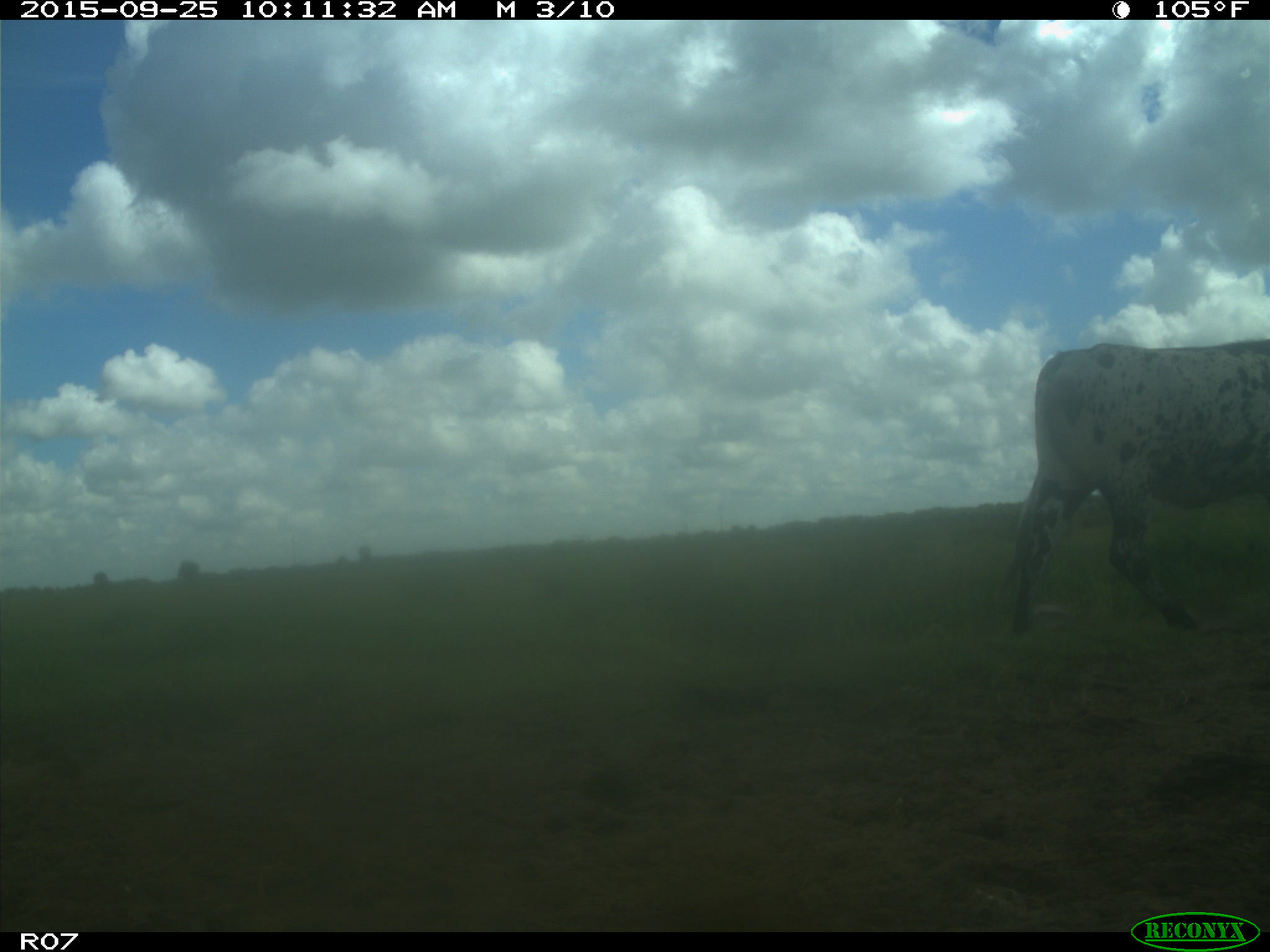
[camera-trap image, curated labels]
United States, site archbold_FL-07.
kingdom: Animalia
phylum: Chordata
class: Mammalia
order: Artiodactyla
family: Bovidae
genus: Bos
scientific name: Bos taurus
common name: domestic cow